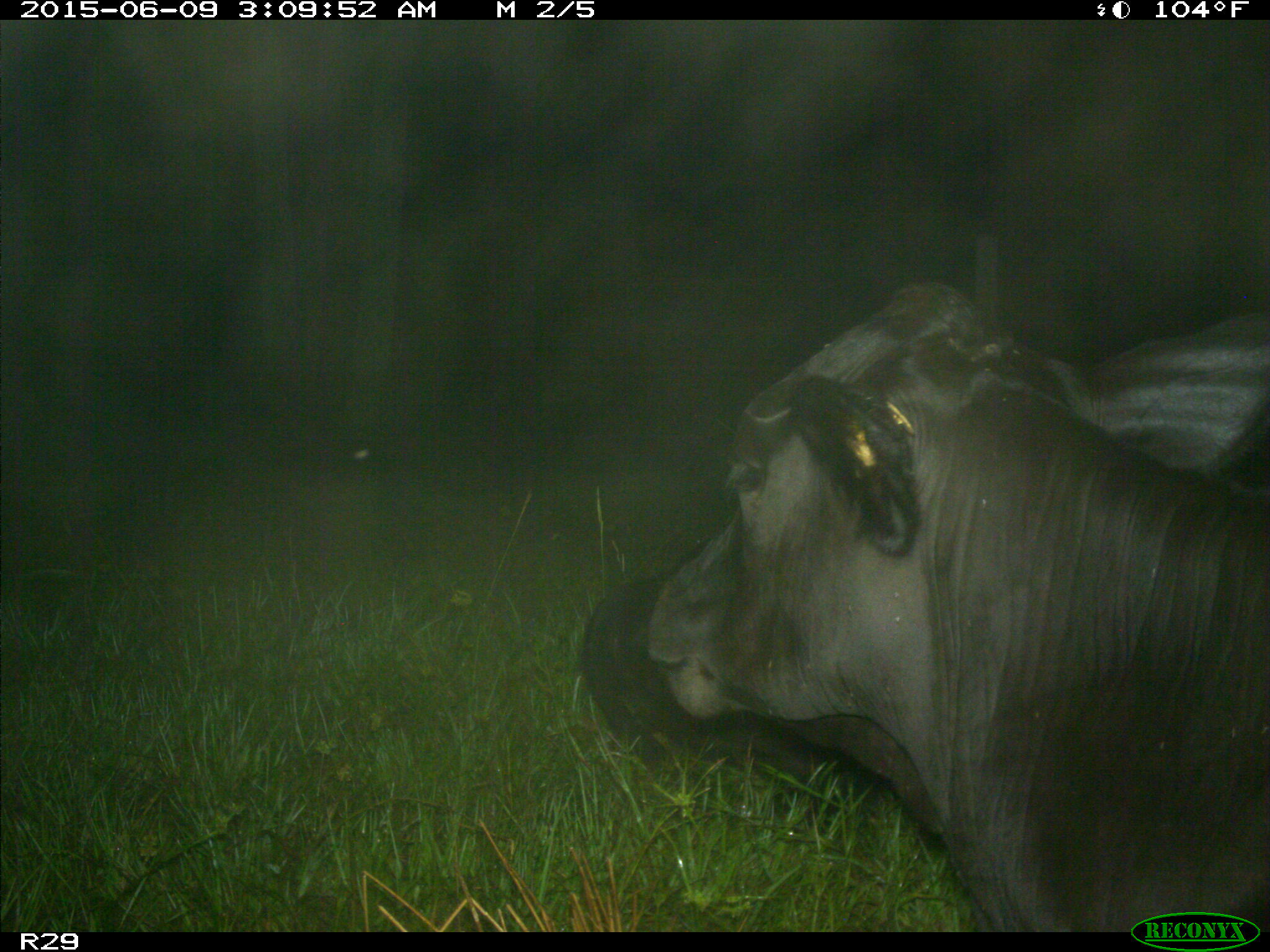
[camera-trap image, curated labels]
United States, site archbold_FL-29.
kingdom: Animalia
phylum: Chordata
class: Mammalia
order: Artiodactyla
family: Bovidae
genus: Bos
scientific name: Bos taurus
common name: domestic cow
Bos taurus (domestic cow).